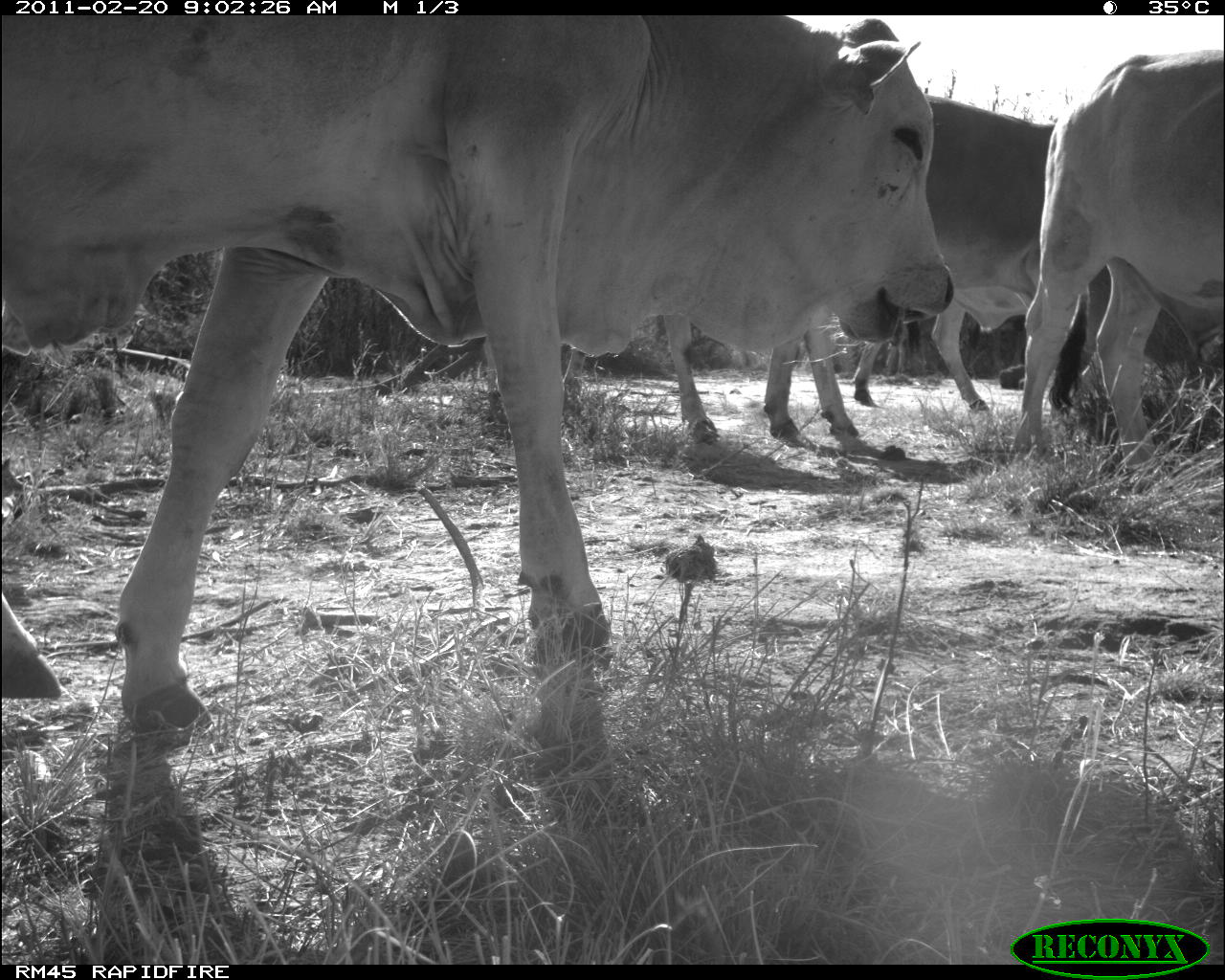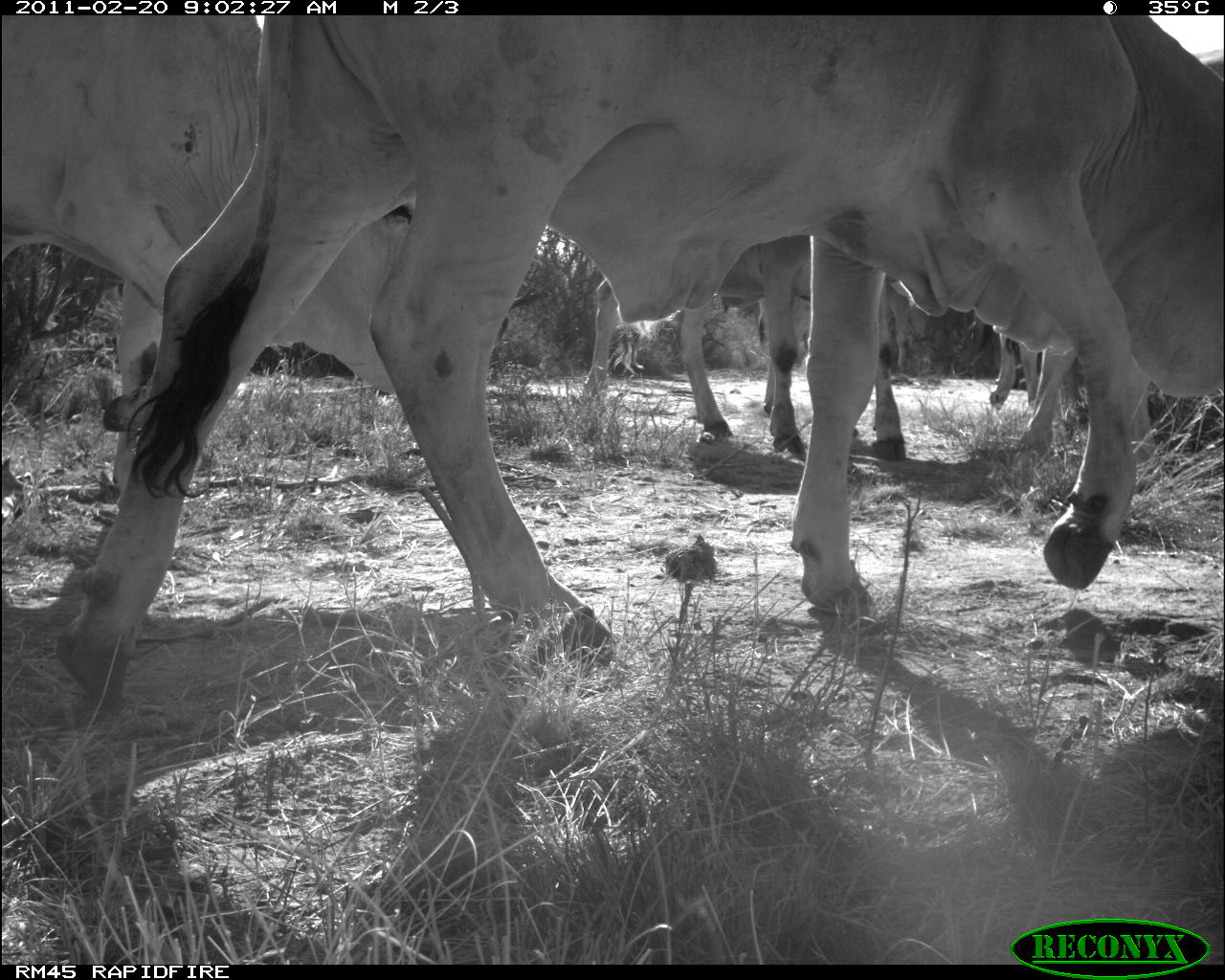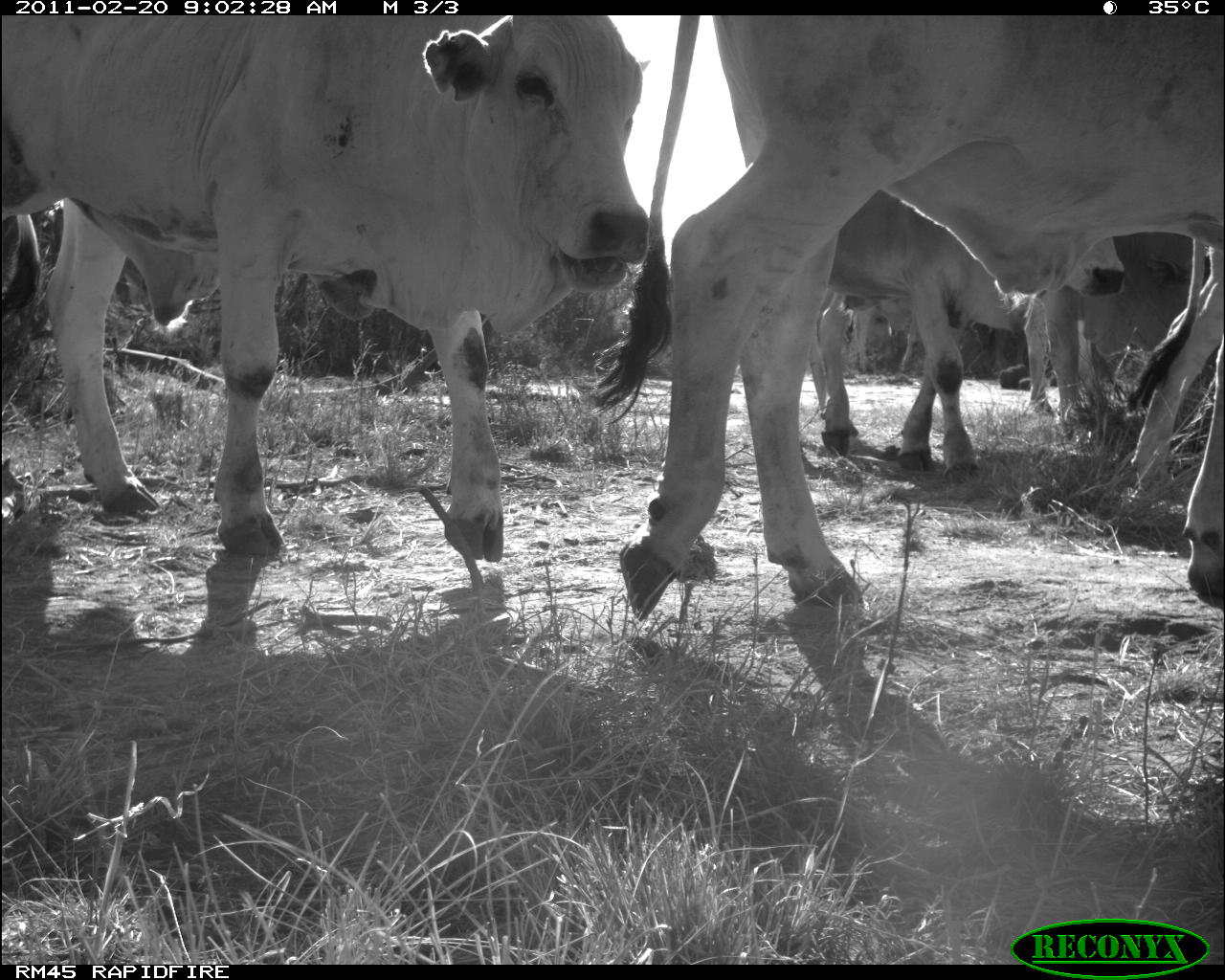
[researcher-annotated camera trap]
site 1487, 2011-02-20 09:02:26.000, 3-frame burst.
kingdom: Animalia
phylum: Chordata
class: Mammalia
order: Artiodactyla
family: Bovidae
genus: Bos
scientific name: Bos taurus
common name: domestic cattle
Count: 4.